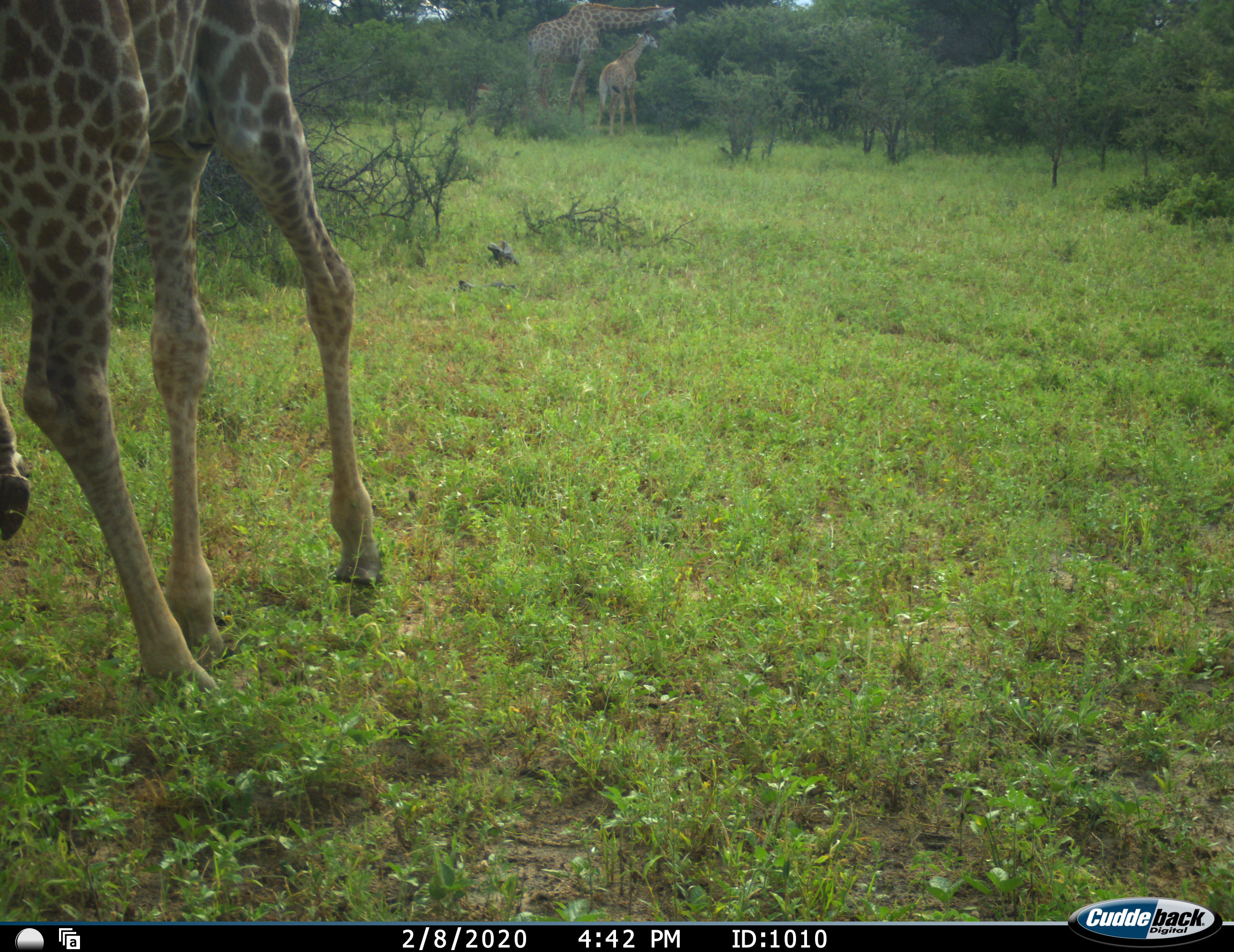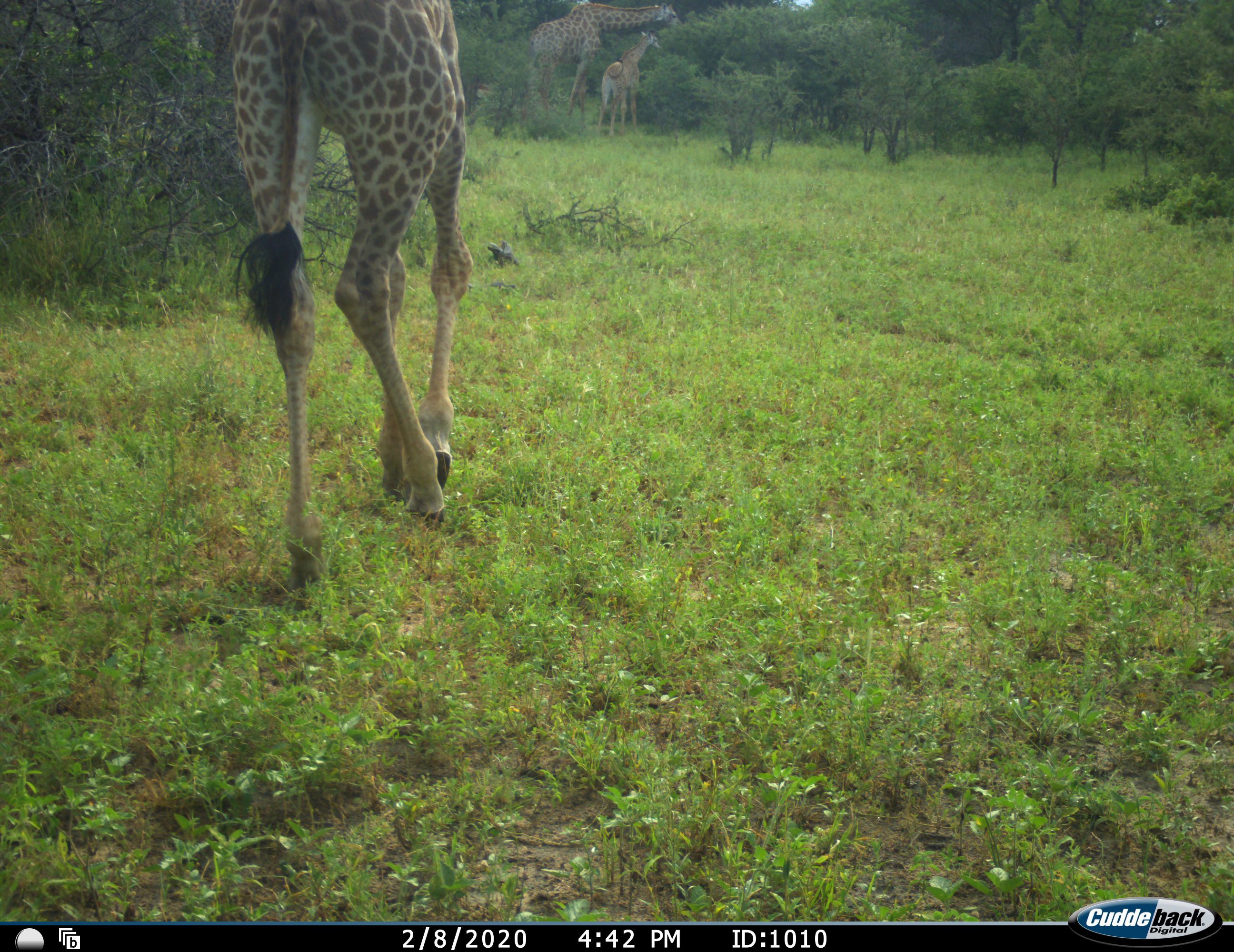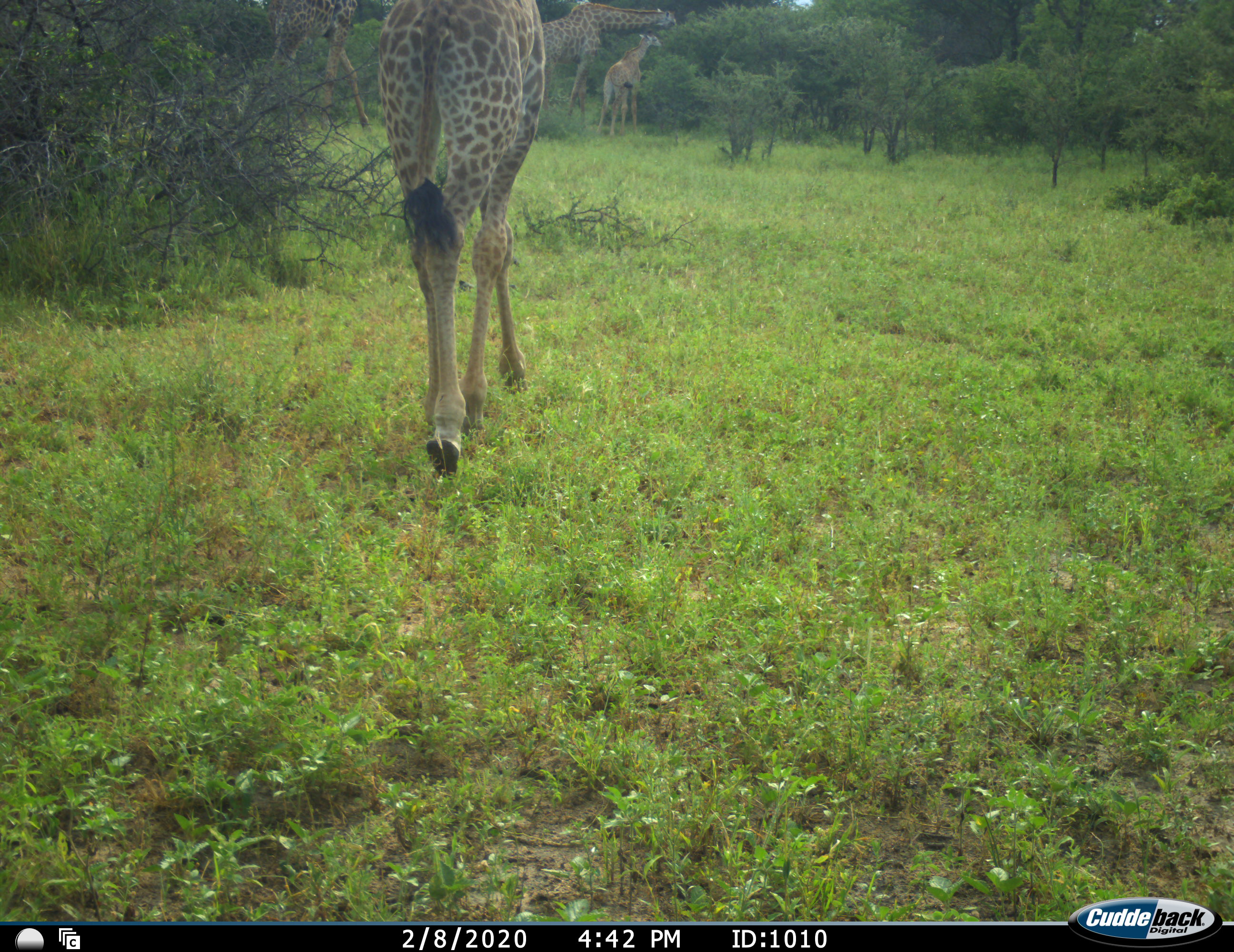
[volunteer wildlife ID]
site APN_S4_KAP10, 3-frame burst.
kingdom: Animalia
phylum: Chordata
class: Mammalia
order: Artiodactyla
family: Giraffidae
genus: Giraffa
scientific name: Giraffa camelopardalis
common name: giraffe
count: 4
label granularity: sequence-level